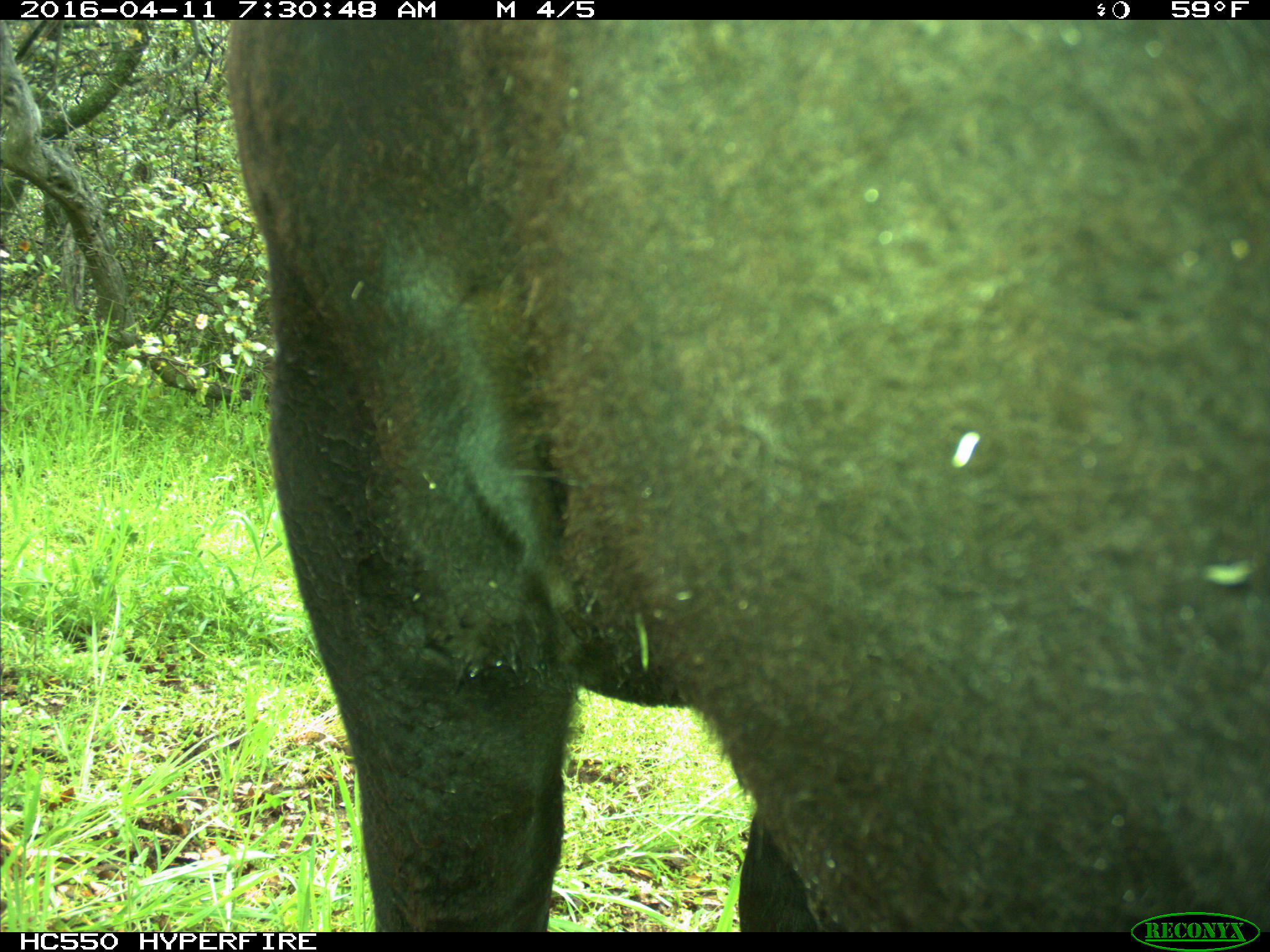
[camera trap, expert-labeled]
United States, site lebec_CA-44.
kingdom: Animalia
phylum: Chordata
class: Mammalia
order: Artiodactyla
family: Bovidae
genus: Bos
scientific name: Bos taurus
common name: domestic cow